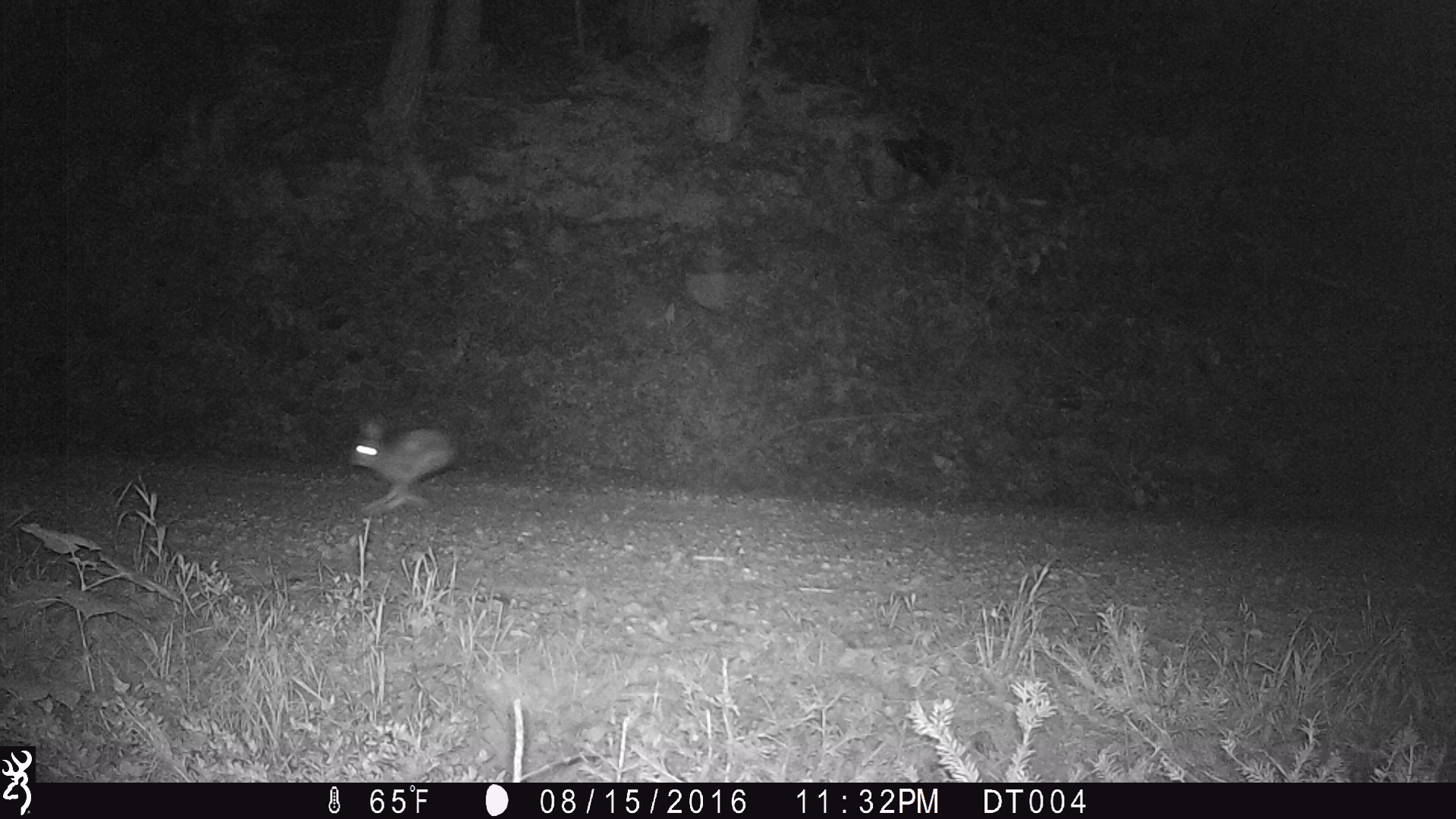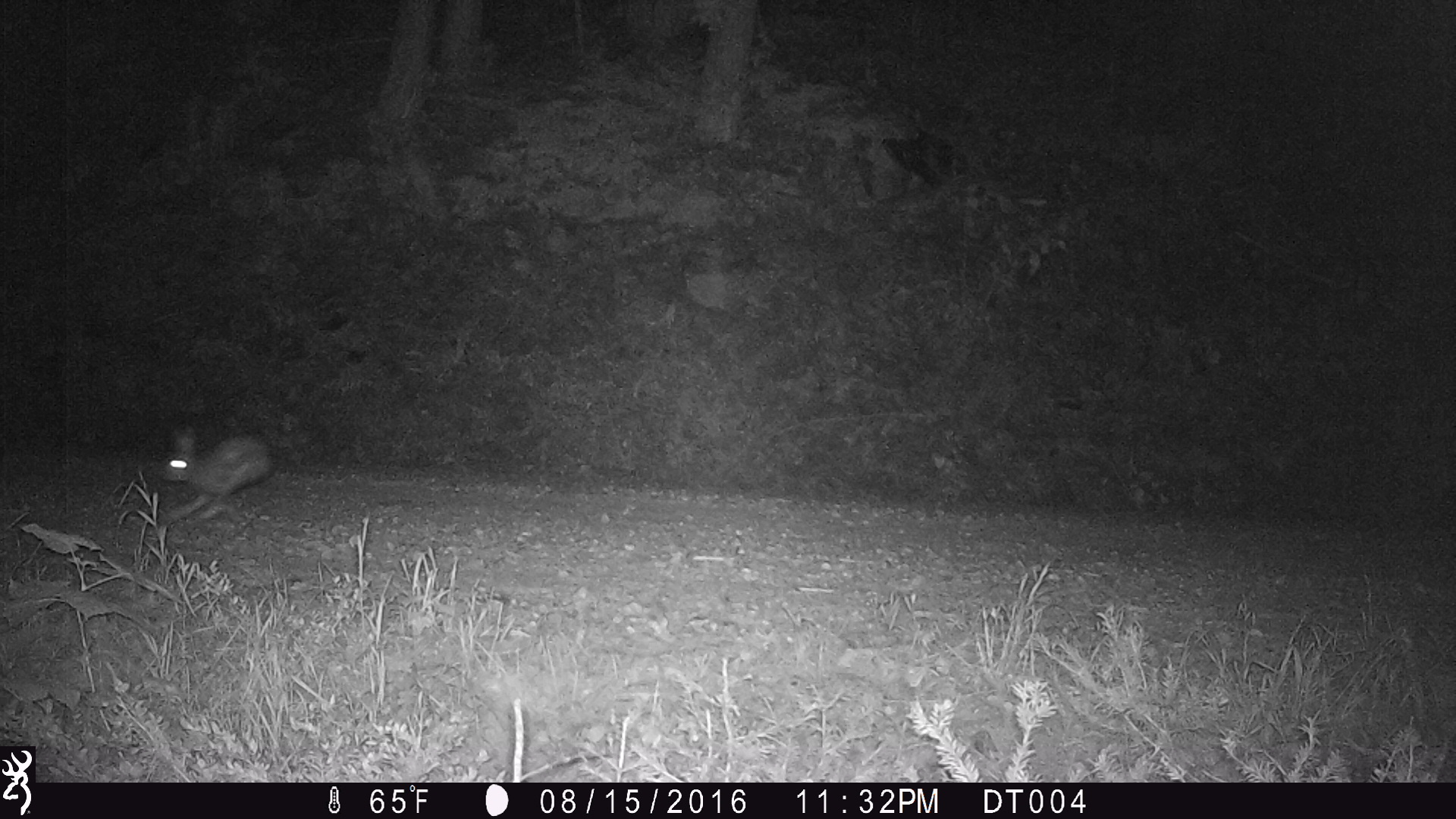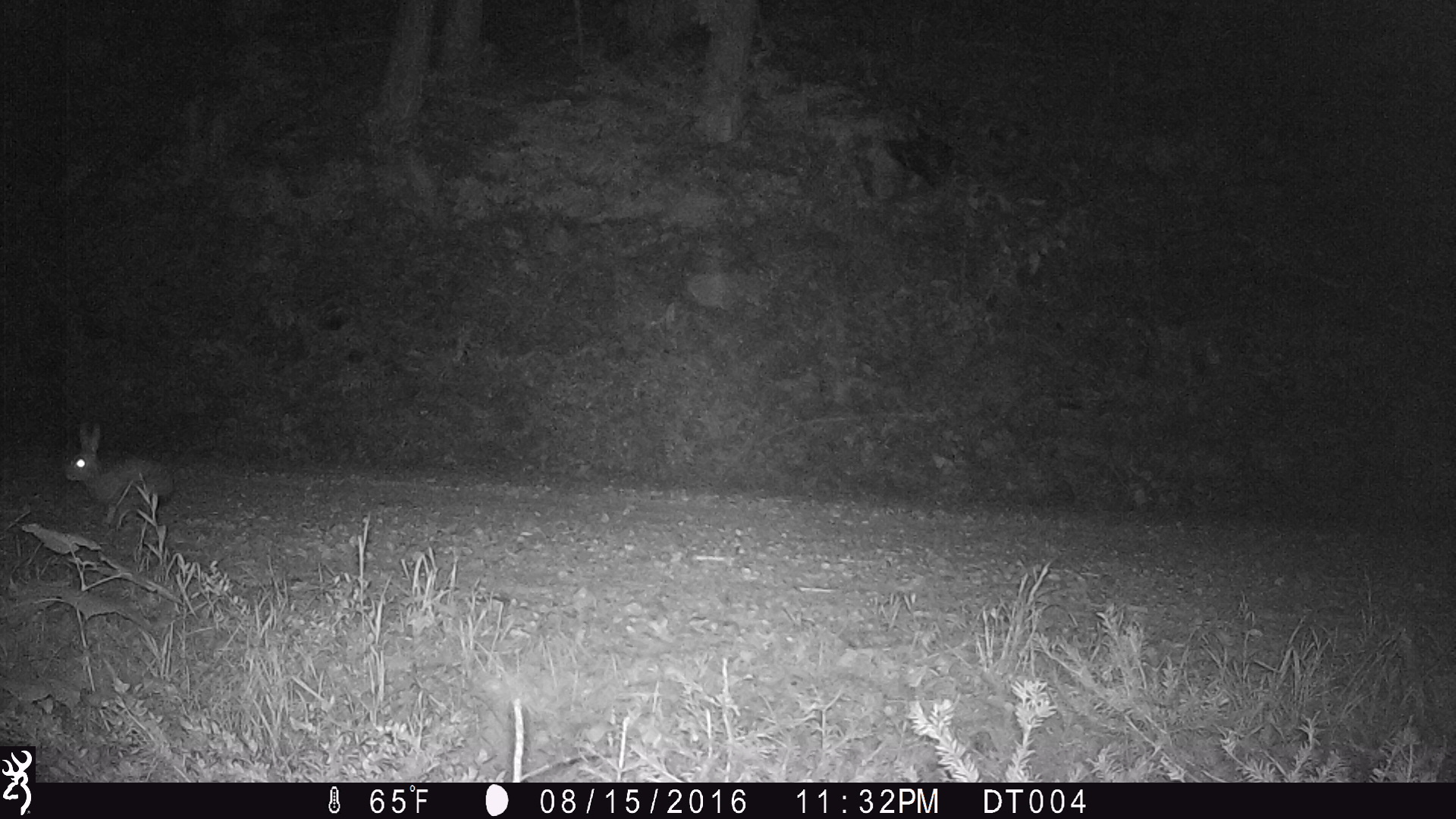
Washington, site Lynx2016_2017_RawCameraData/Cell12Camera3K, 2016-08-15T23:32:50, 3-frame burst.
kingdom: Animalia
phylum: Chordata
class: Mammalia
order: Lagomorpha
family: Leporidae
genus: Lepus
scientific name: Lepus americanus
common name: snowshoe hare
Lepus americanus (snowshoe hare). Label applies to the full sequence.